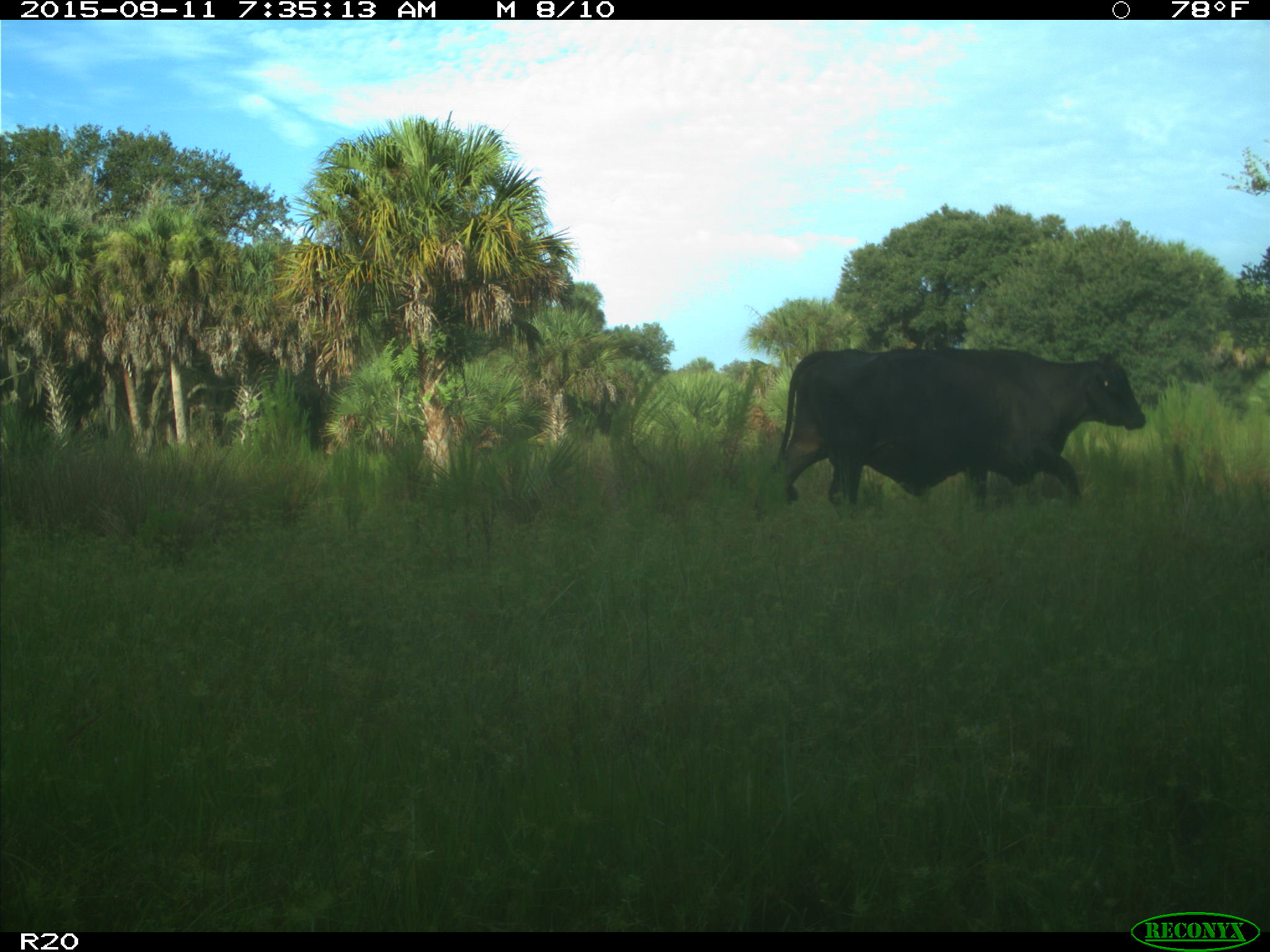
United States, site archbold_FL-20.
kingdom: Animalia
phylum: Chordata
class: Mammalia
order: Artiodactyla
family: Bovidae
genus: Bos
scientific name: Bos taurus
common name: domestic cow